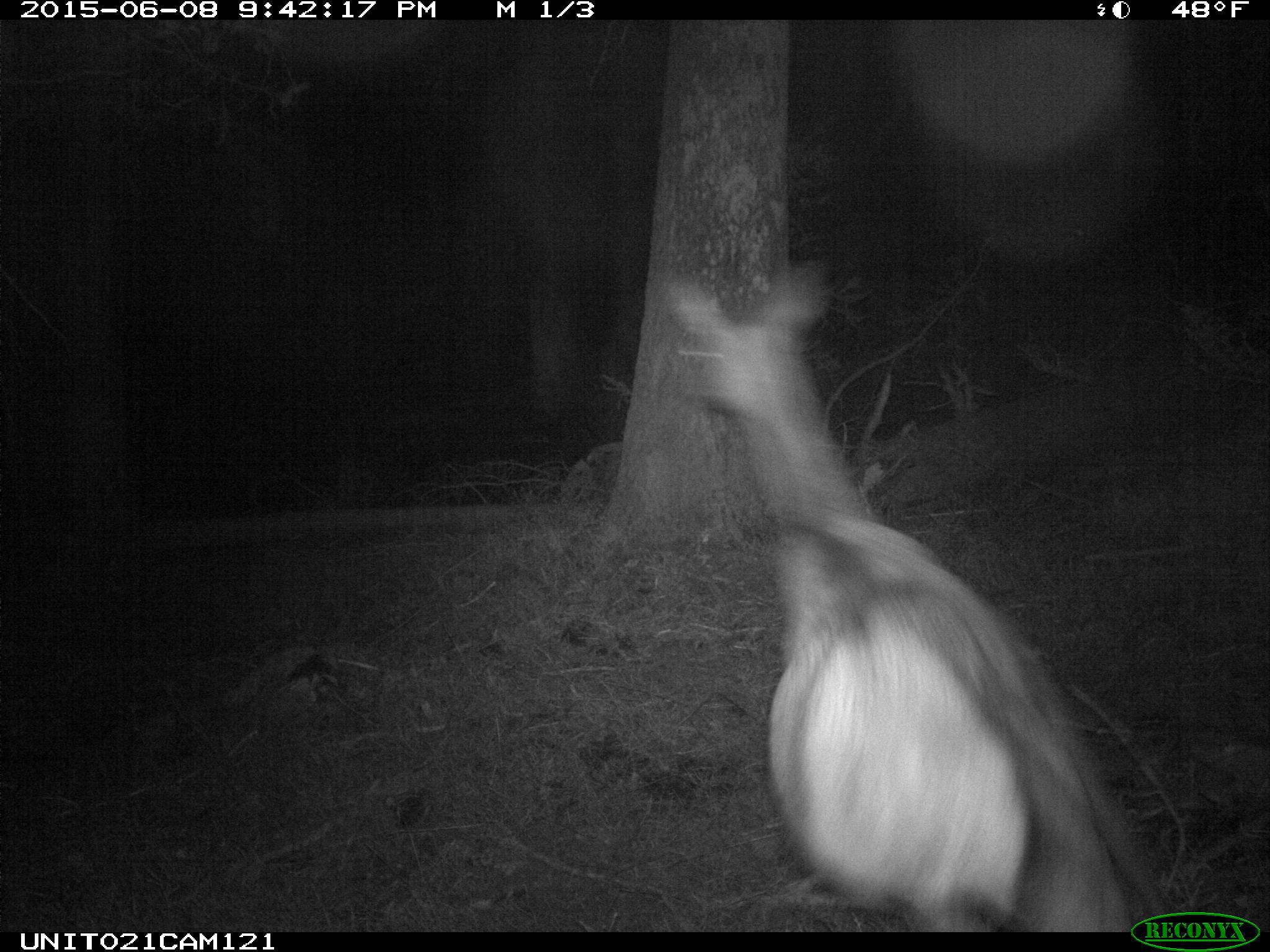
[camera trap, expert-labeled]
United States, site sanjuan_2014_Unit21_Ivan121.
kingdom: Animalia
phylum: Chordata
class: Mammalia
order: Artiodactyla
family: Cervidae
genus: Cervus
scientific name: Cervus elaphus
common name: red deer